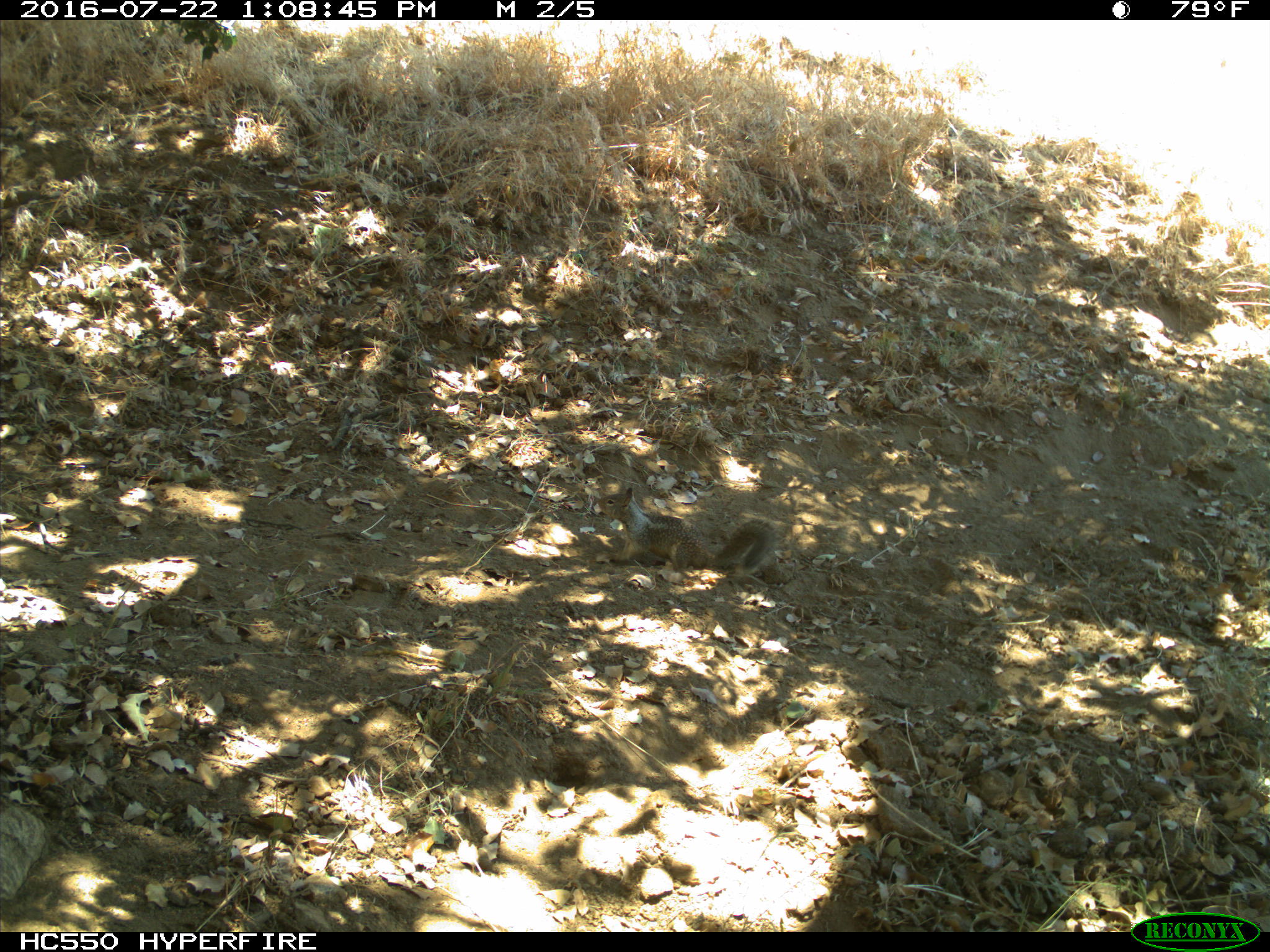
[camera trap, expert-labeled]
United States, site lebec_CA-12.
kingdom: Animalia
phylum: Chordata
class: Mammalia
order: Rodentia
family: Sciuridae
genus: Otospermophilus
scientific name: Otospermophilus beecheyi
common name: california ground squirrel